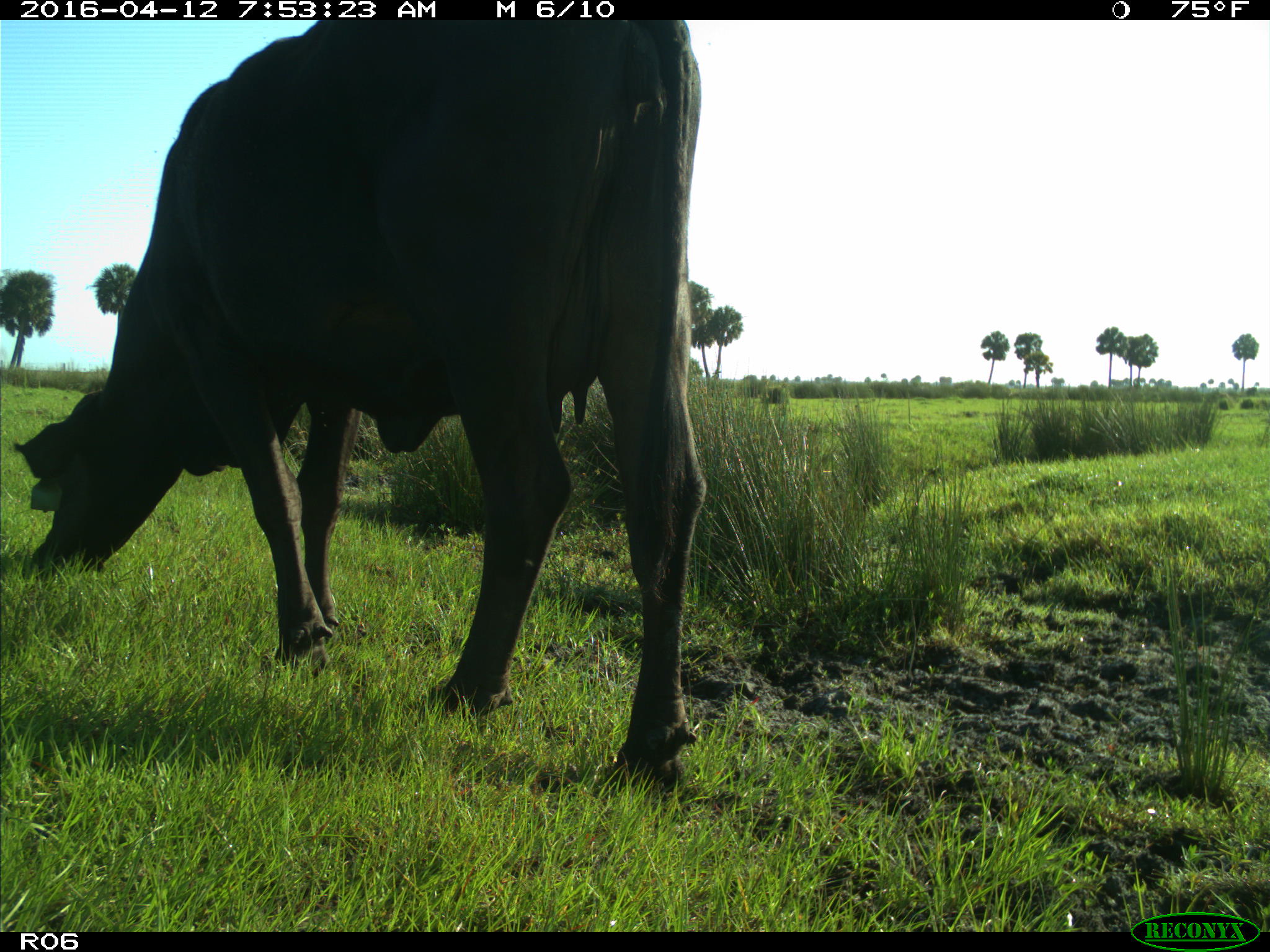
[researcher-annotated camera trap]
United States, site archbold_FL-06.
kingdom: Animalia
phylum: Chordata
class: Mammalia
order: Artiodactyla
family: Bovidae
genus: Bos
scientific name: Bos taurus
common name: domestic cow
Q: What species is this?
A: Bos taurus (domestic cow).